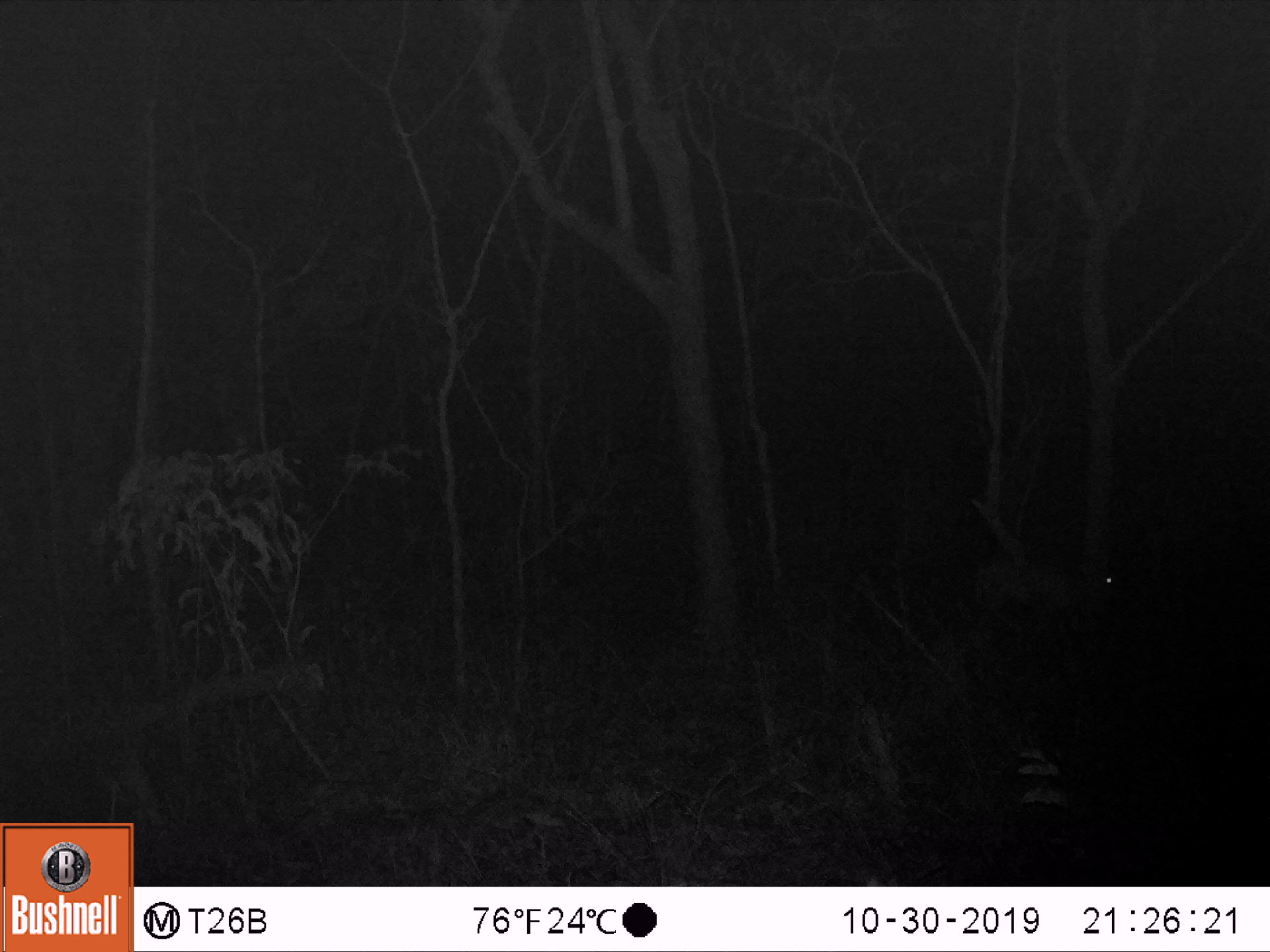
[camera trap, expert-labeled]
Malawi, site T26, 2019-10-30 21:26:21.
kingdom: Animalia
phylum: Chordata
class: Mammalia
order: Artiodactyla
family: Bovidae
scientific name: Antilopinae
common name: small antelope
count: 1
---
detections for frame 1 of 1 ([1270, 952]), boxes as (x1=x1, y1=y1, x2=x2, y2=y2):
small antelope: (x1=961, y1=538, x2=1146, y2=660)